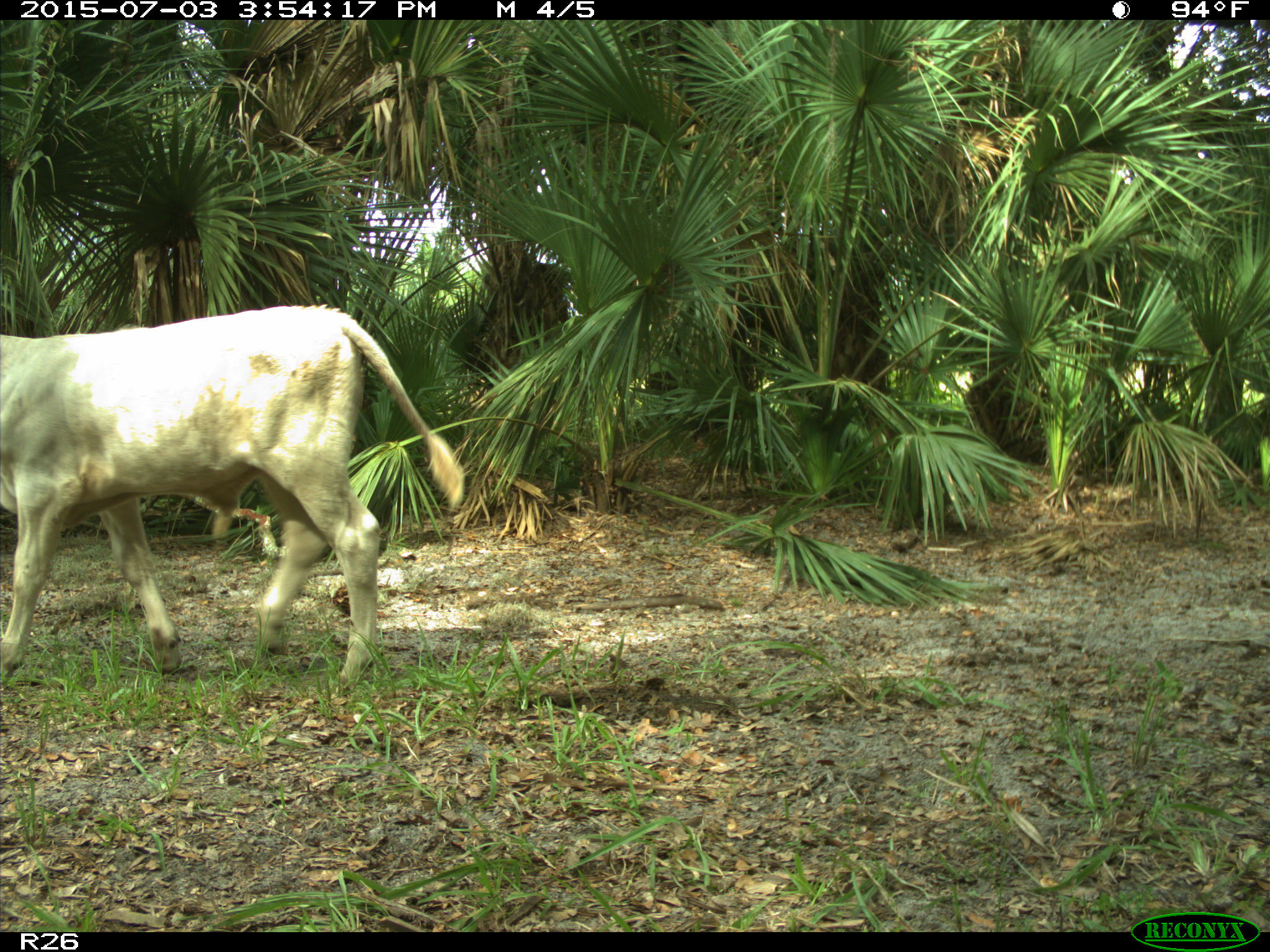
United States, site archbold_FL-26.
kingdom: Animalia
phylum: Chordata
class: Mammalia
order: Artiodactyla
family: Bovidae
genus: Bos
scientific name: Bos taurus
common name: domestic cow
Bos taurus (domestic cow).